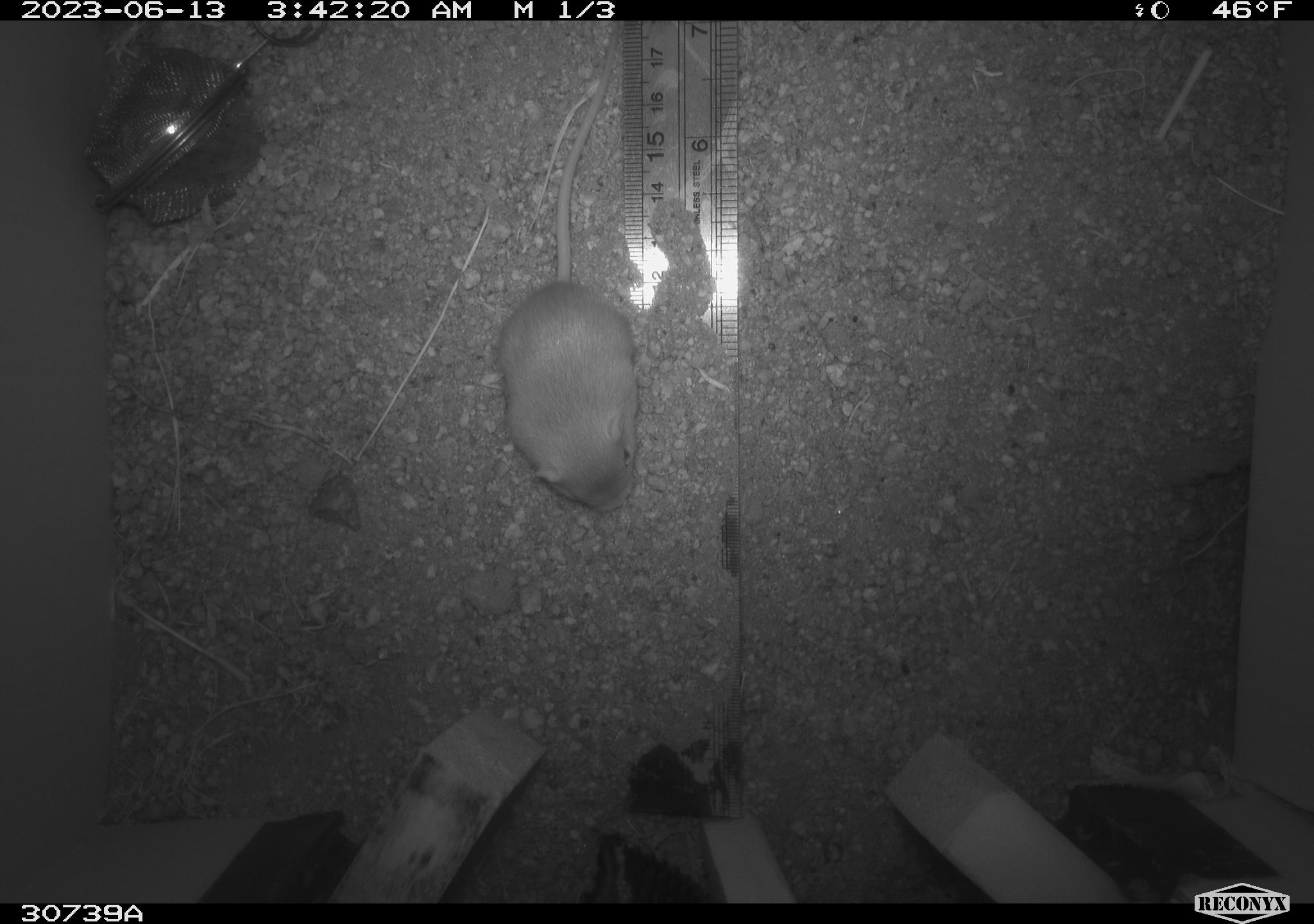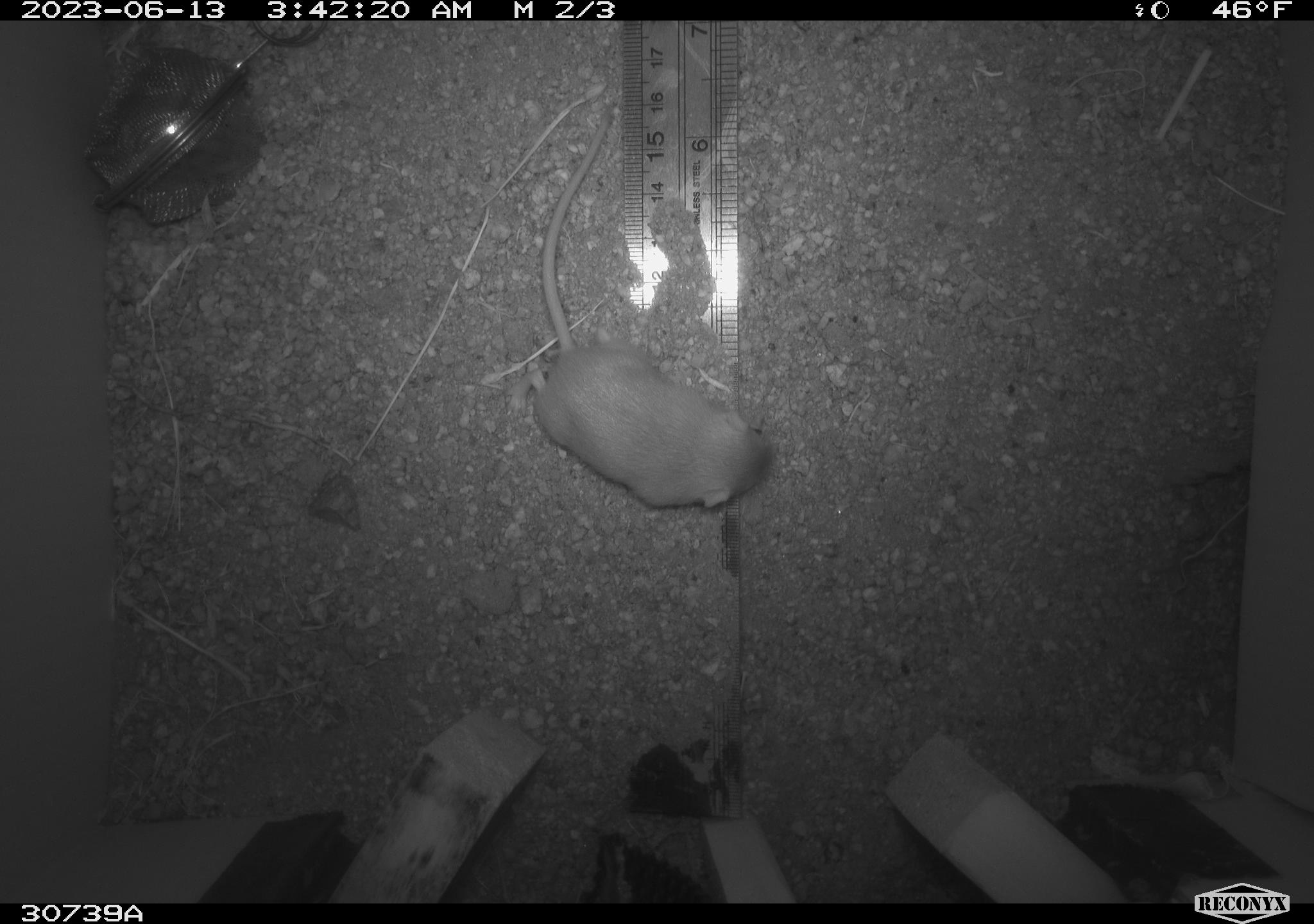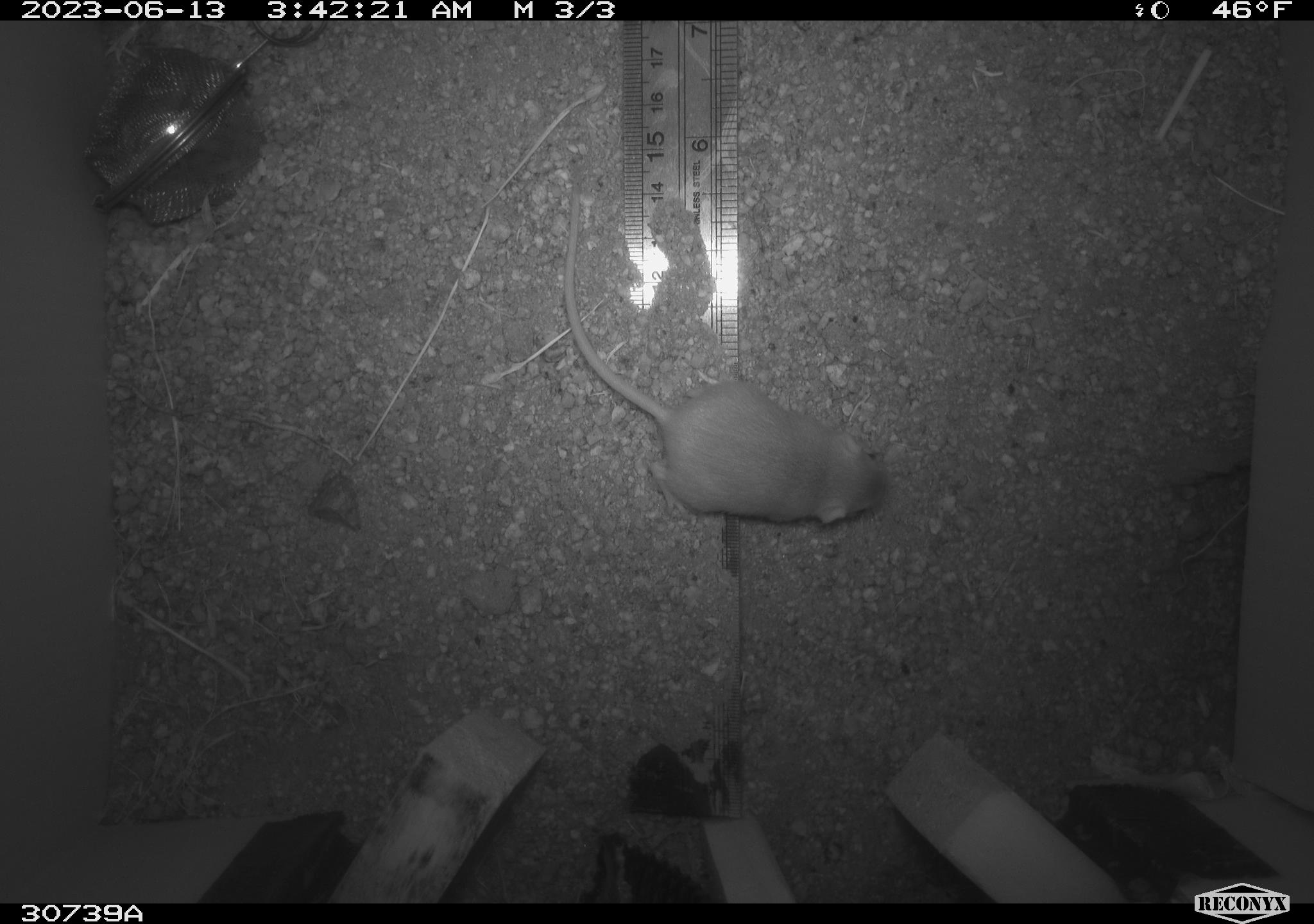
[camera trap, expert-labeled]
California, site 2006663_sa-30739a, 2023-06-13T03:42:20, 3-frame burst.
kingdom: Animalia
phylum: Chordata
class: Mammalia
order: Rodentia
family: Heteromyidae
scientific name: Heteromyidae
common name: kangaroo rats and pocket mice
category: heteromyidae family